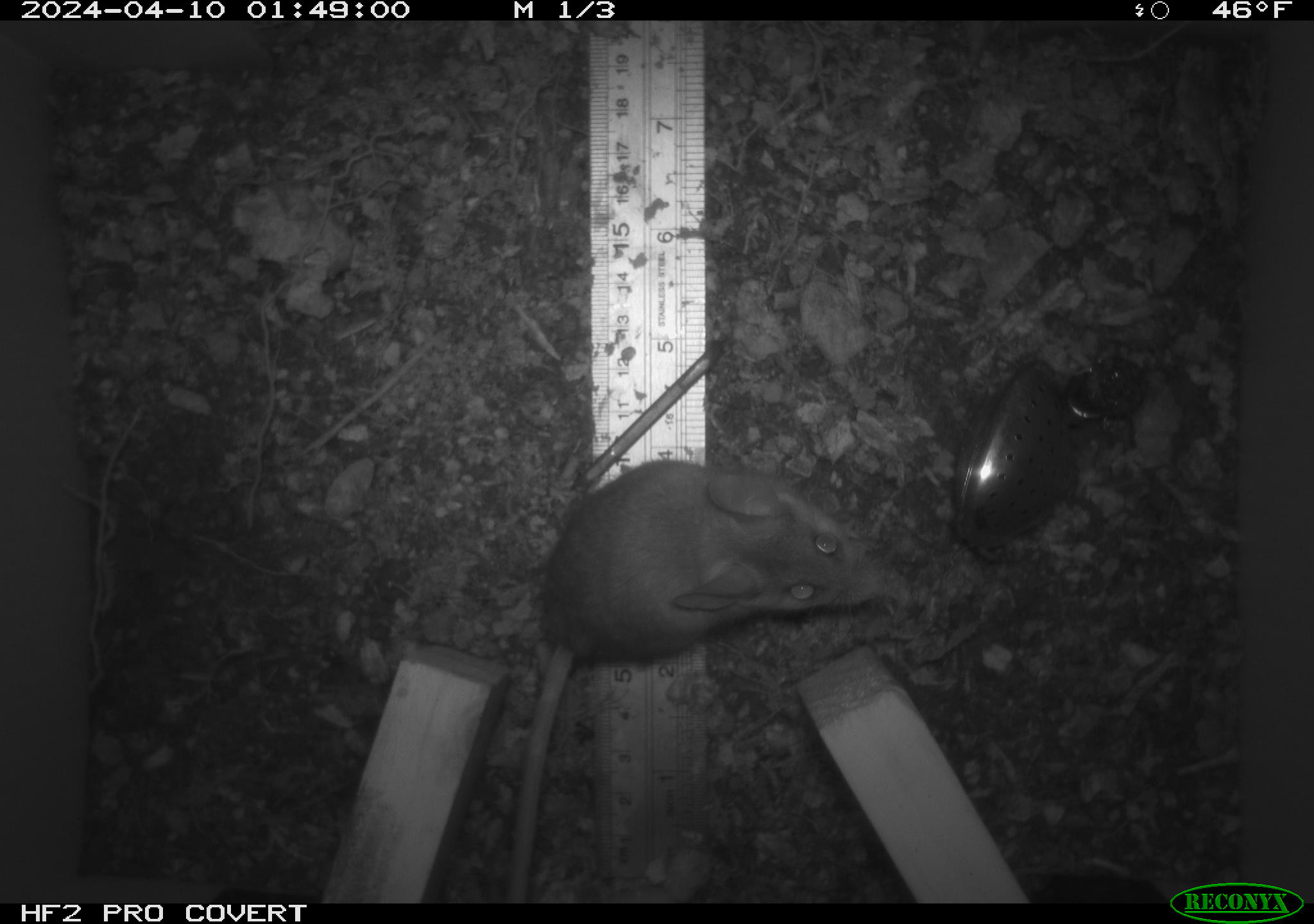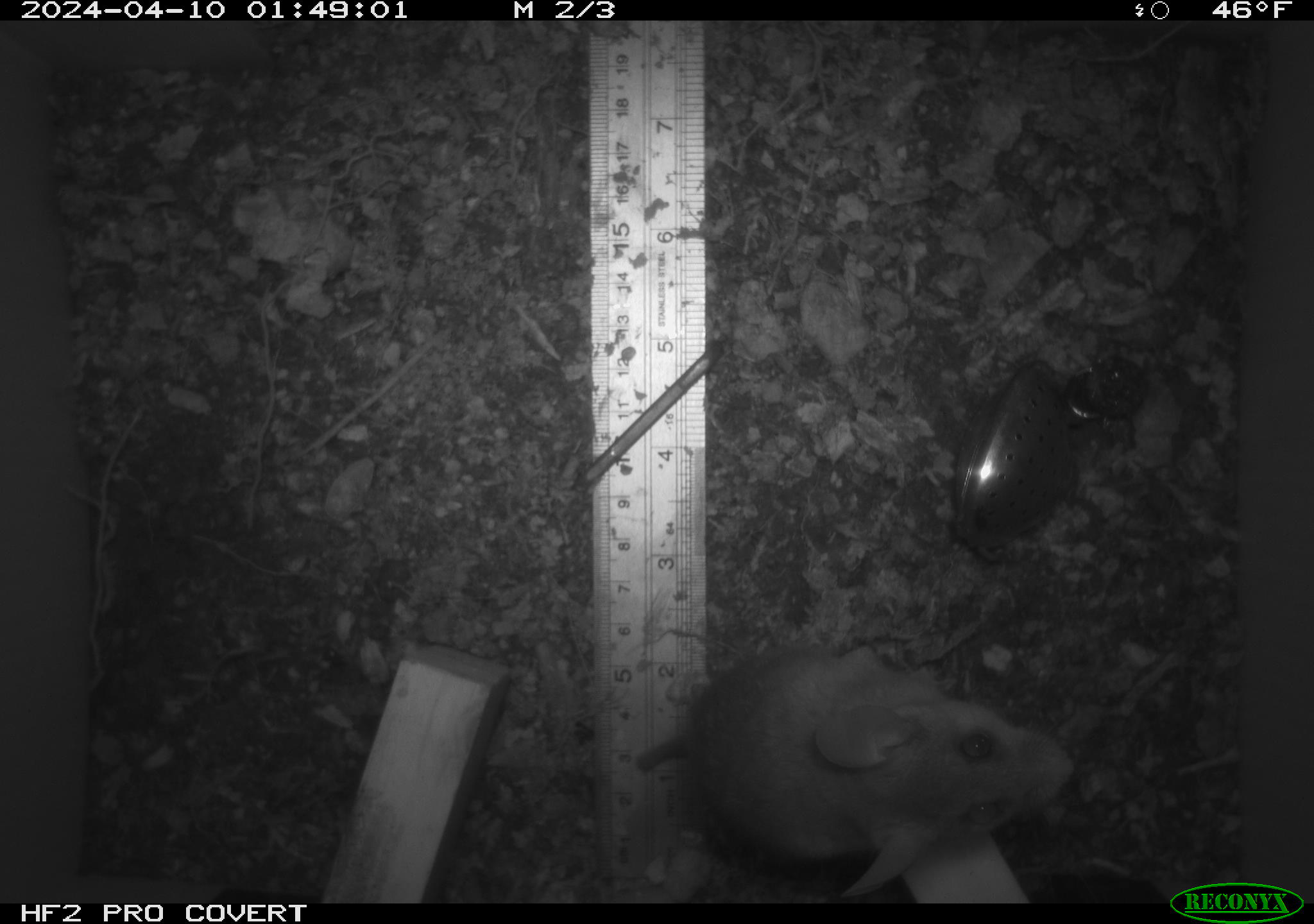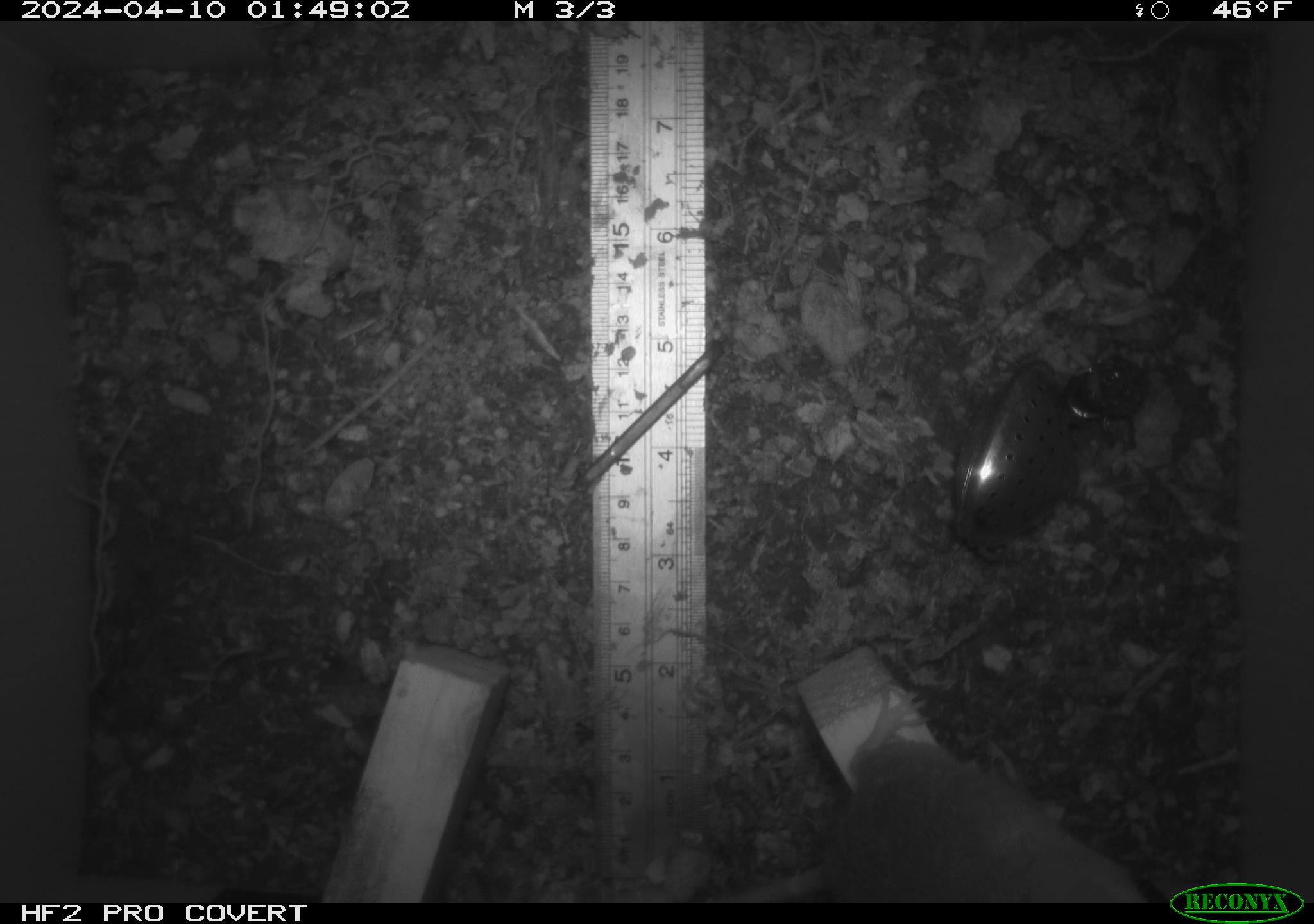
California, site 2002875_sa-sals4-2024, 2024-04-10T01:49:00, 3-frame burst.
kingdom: Animalia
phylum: Chordata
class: Mammalia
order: Rodentia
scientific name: Rodentia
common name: rodent